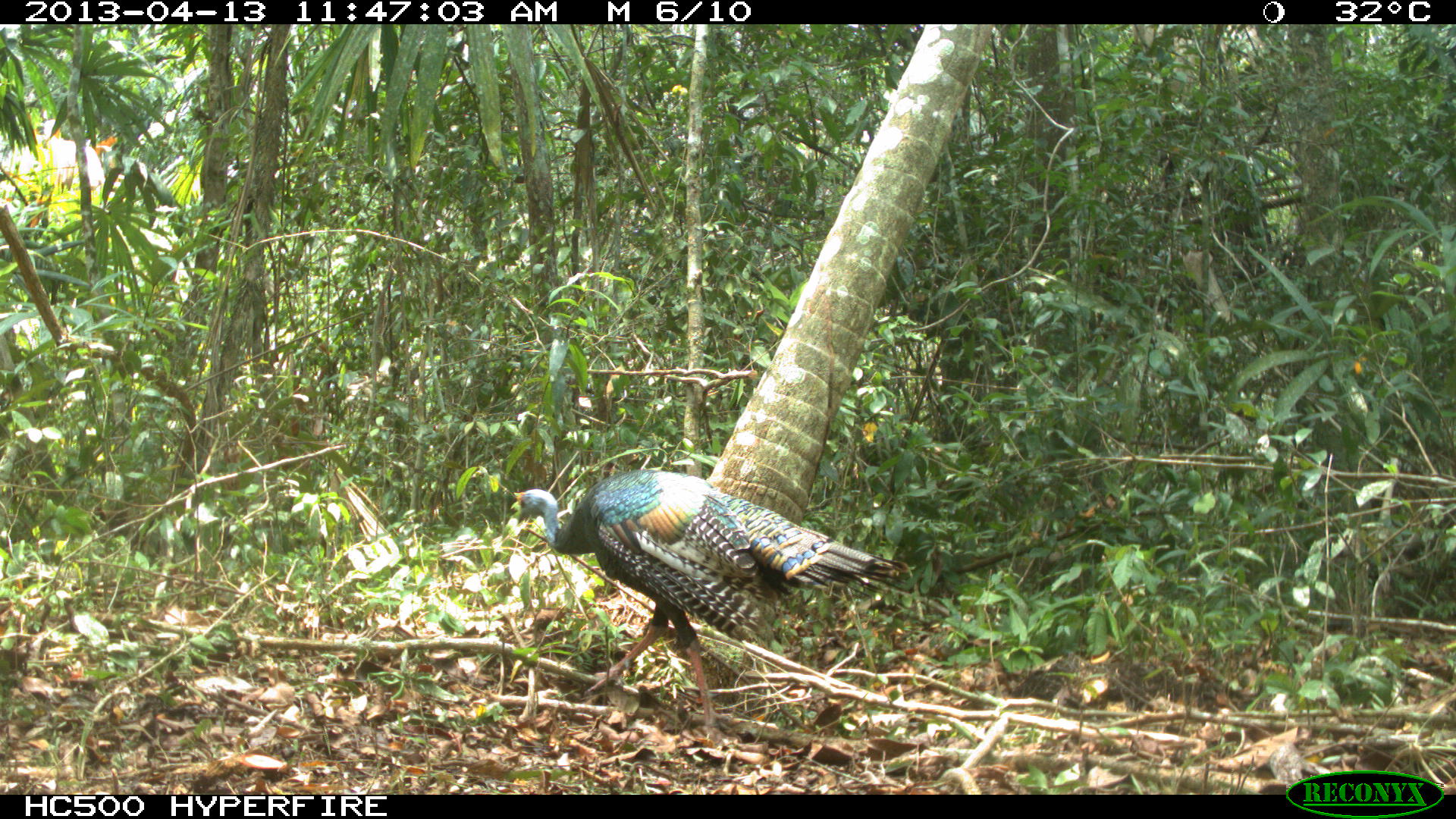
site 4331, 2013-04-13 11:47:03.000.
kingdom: Animalia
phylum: Chordata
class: Aves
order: Galliformes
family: Phasianidae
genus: Meleagris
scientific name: Meleagris ocellata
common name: ocellated turkey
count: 1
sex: female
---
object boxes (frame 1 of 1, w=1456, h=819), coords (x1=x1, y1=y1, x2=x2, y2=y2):
meleagris ocellata: (x1=508, y1=465, x2=916, y2=737)